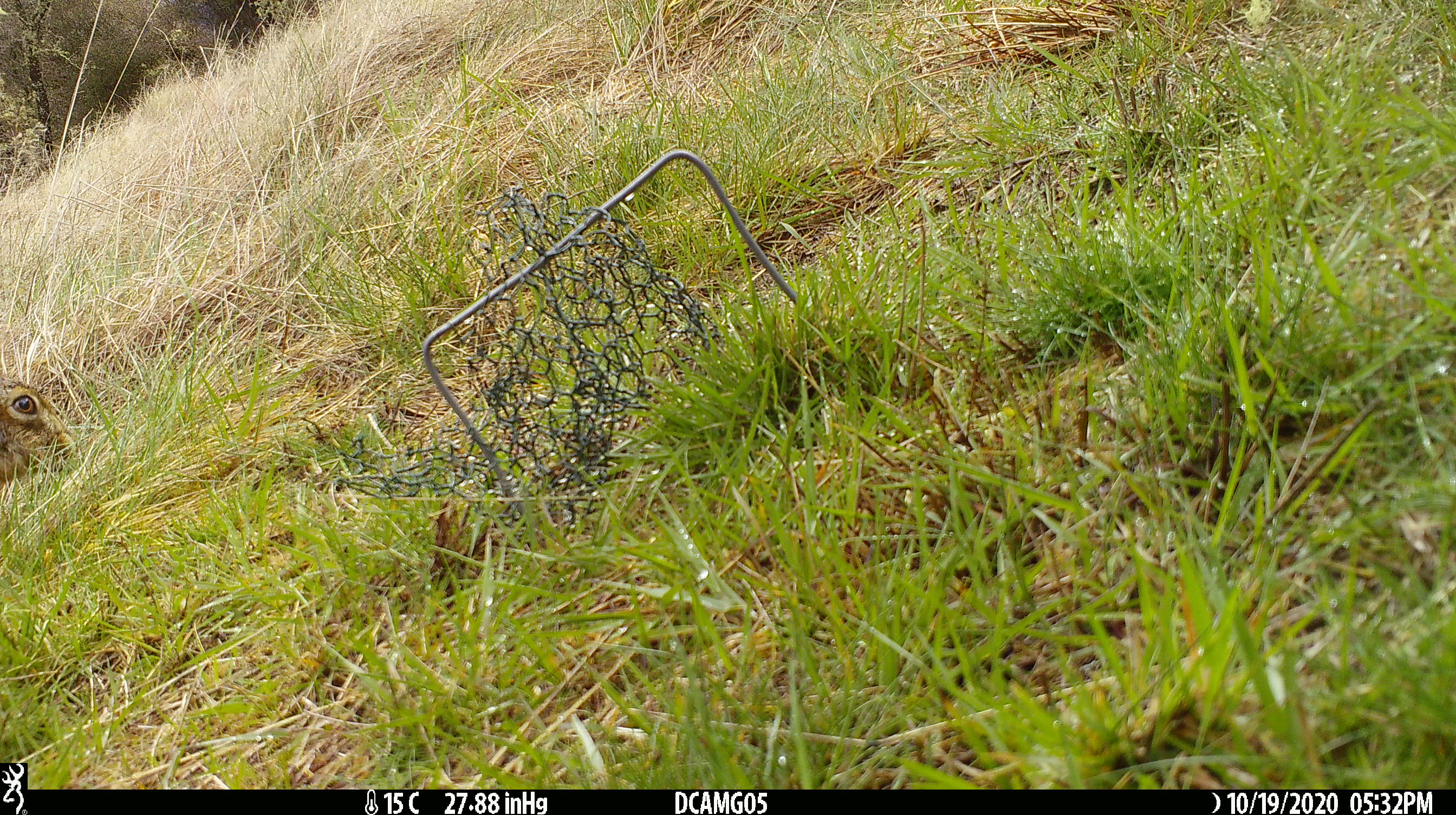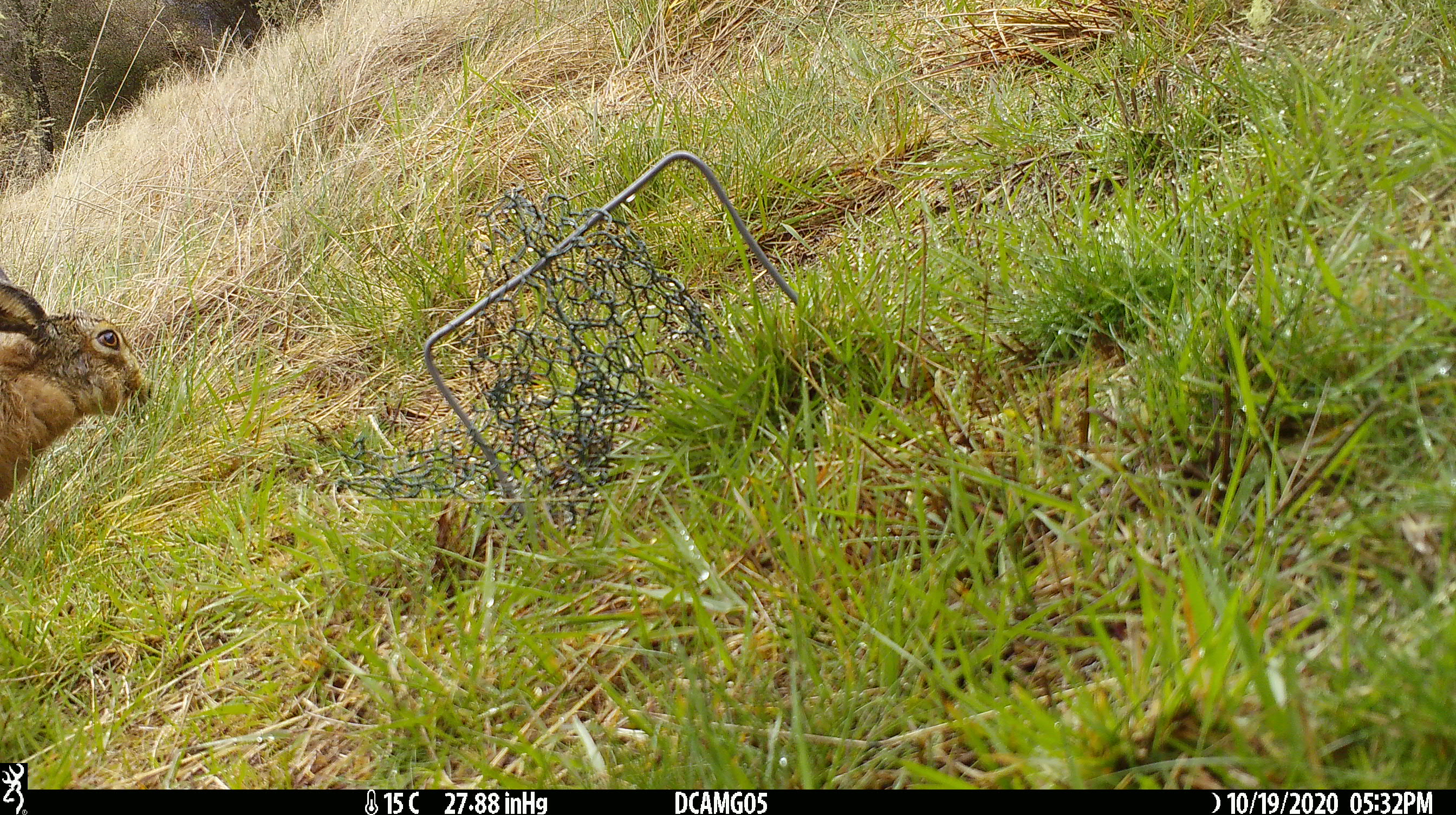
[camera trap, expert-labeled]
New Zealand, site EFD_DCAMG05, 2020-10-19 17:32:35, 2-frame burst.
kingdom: Animalia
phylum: Chordata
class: Mammalia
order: Lagomorpha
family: Leporidae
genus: Lepus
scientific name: Lepus europaeus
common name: brown hare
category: hare